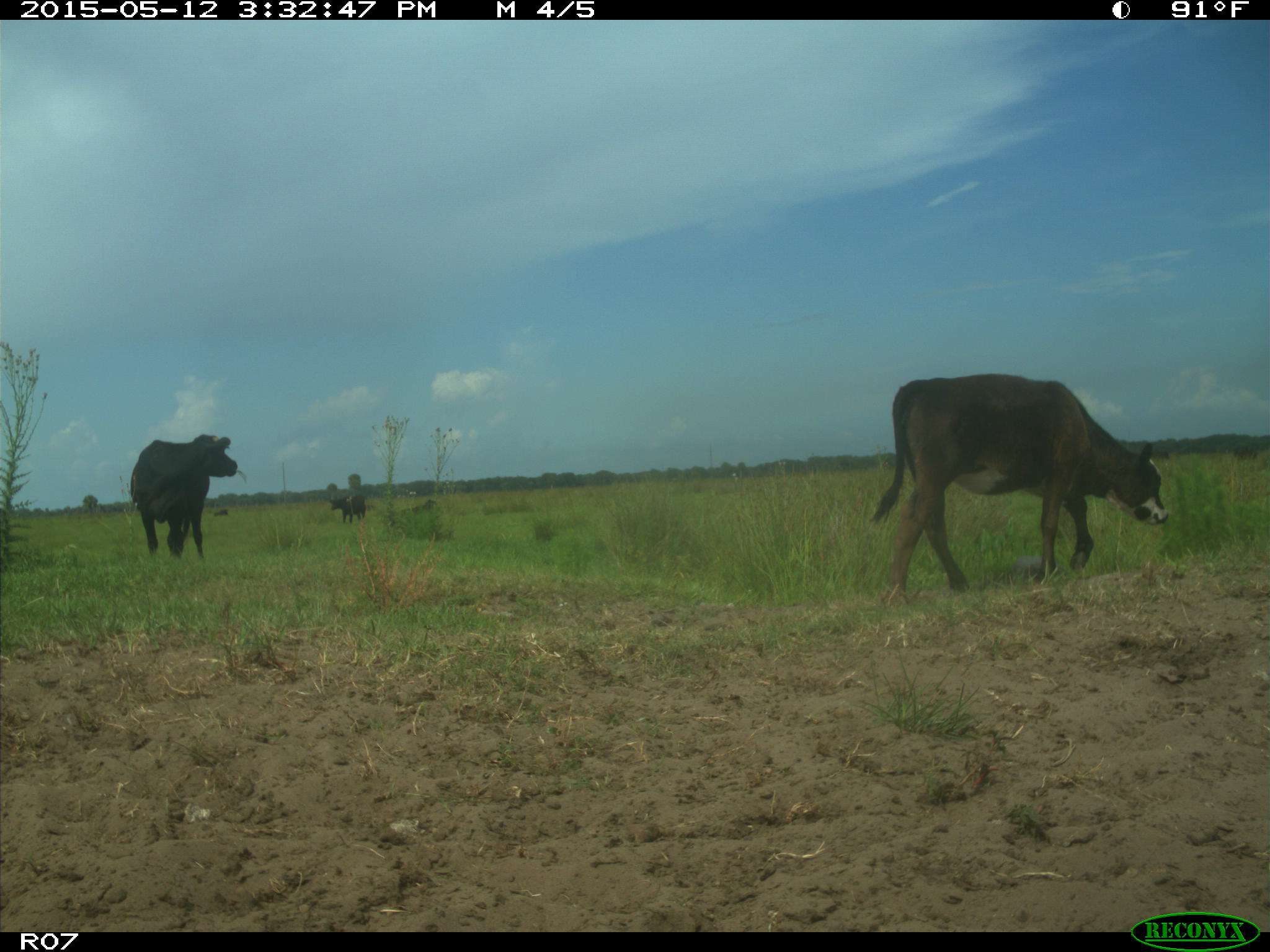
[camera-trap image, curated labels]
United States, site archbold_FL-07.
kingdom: Animalia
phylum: Chordata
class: Mammalia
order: Artiodactyla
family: Bovidae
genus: Bos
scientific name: Bos taurus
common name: domestic cow